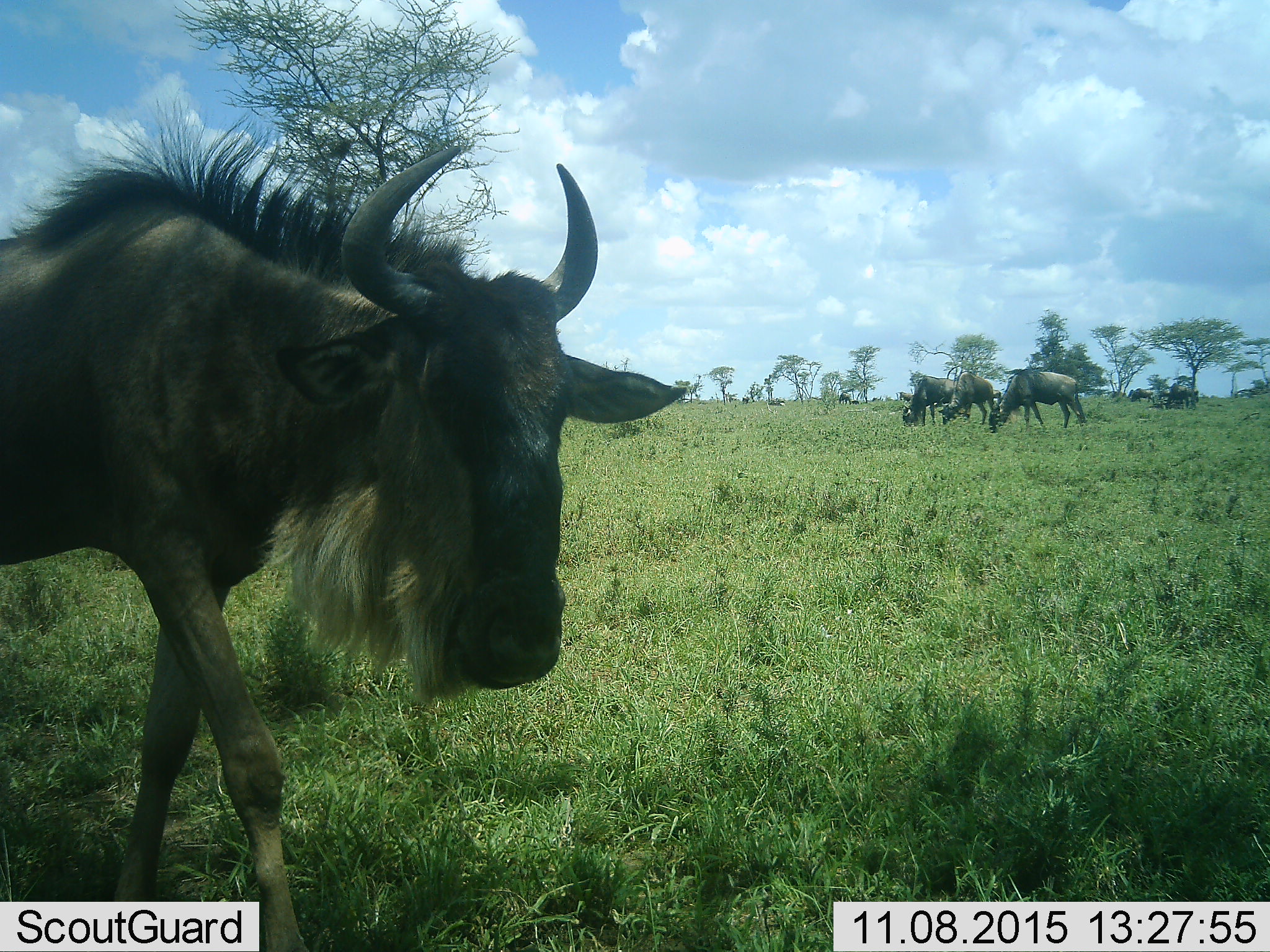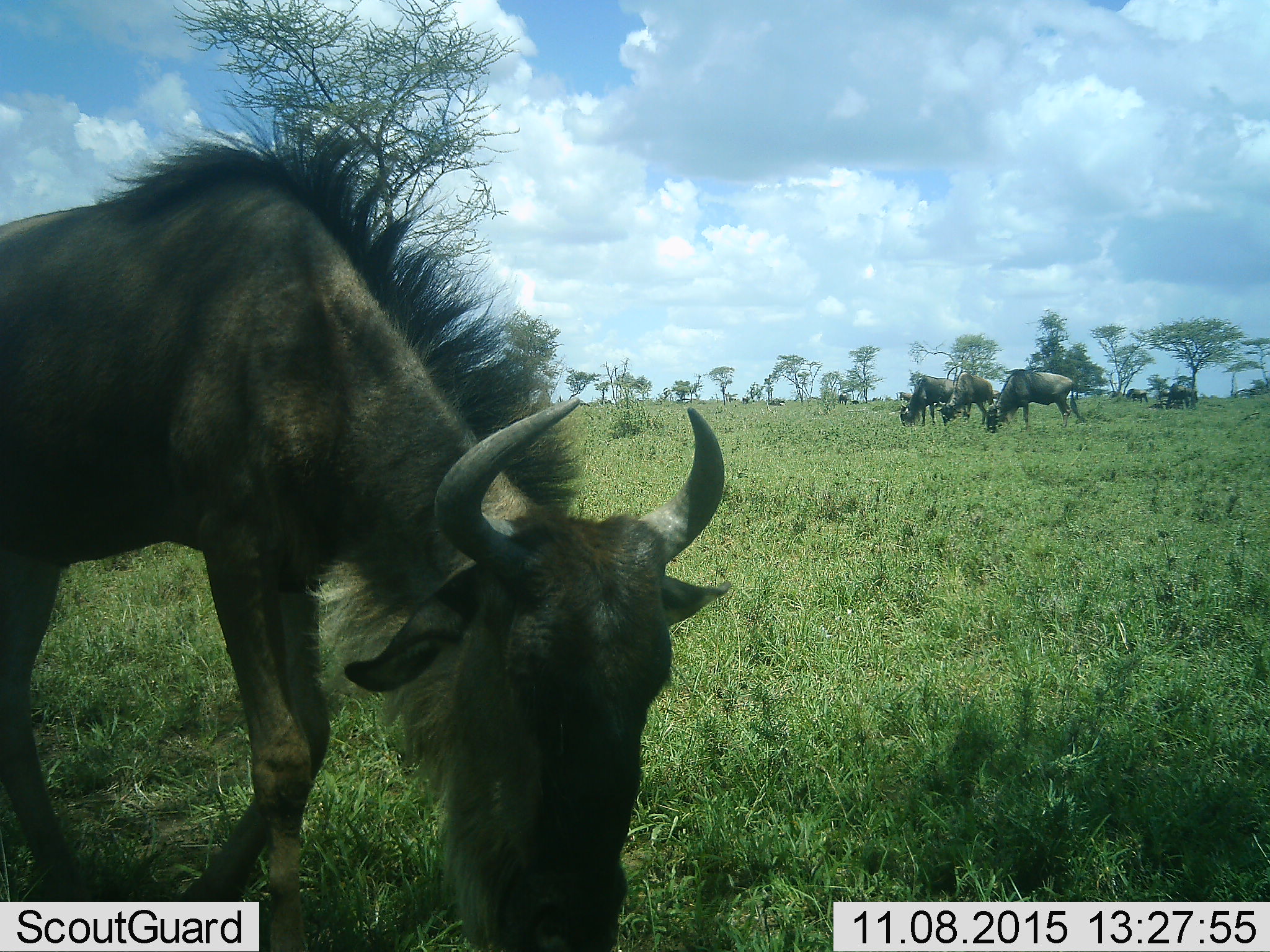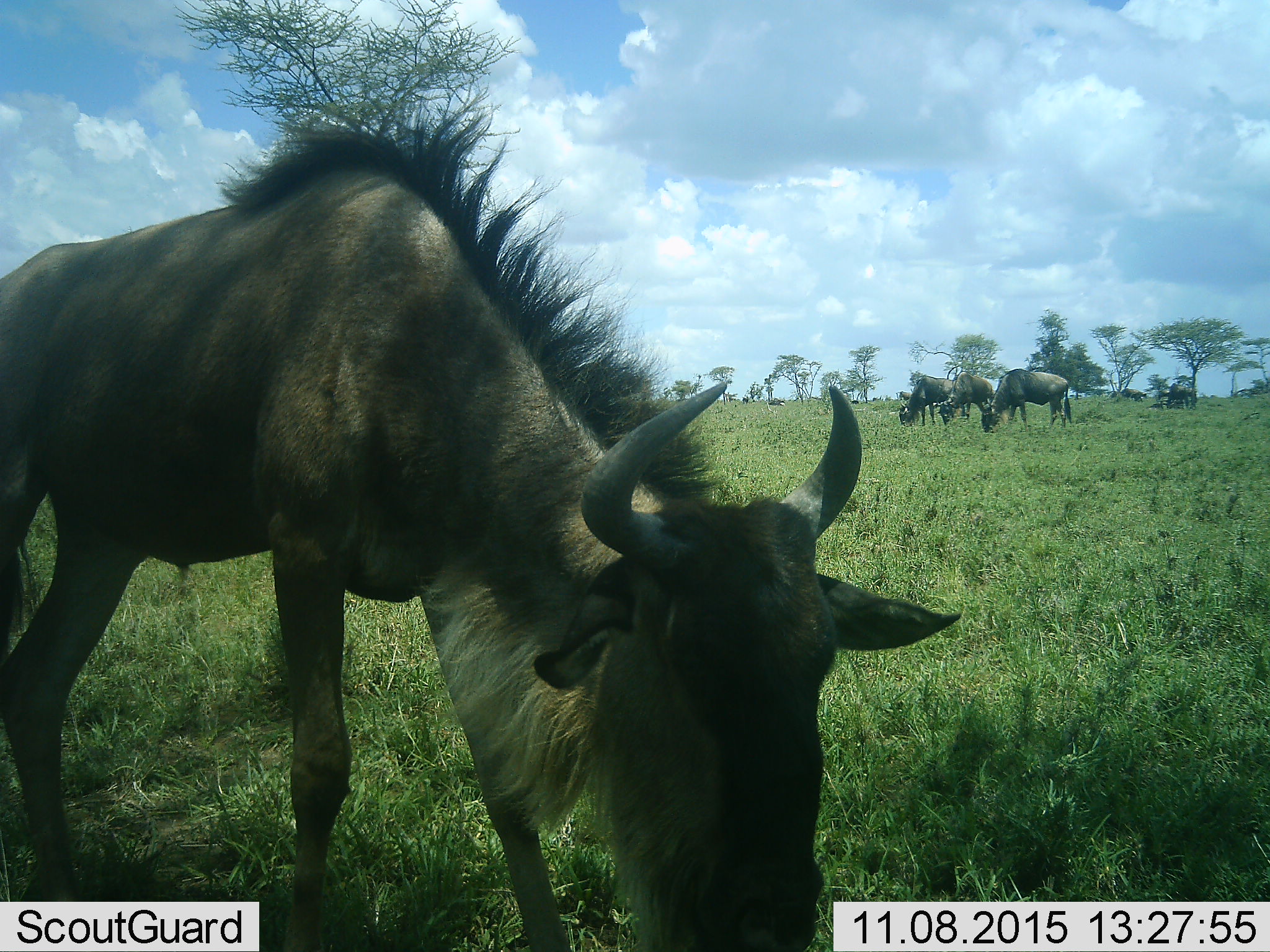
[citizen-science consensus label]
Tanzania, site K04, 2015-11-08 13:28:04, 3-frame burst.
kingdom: Animalia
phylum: Chordata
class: Mammalia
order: Artiodactyla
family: Bovidae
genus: Connochaetes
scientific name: Connochaetes taurinus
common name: blue wildebeest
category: wildebeest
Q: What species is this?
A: Wildebeest (blue wildebeest) (Connochaetes taurinus).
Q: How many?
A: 10.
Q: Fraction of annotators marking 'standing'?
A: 50%.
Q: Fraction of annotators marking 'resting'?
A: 0%.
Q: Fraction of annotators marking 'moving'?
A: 60%.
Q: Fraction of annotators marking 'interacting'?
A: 0%.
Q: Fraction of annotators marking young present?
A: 0%.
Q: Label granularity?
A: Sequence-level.